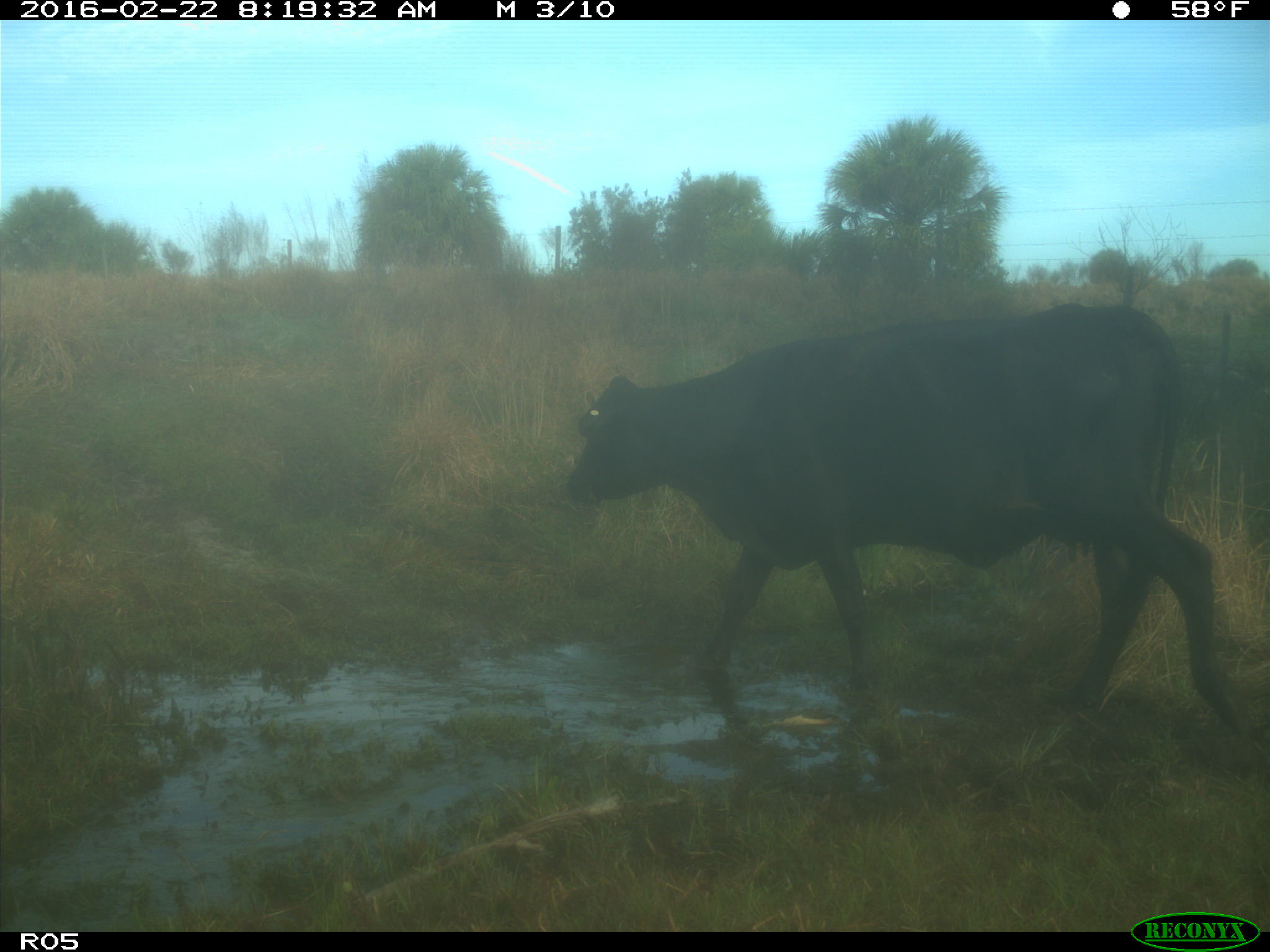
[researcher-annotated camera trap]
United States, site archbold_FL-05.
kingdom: Animalia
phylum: Chordata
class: Mammalia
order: Artiodactyla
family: Bovidae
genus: Bos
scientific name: Bos taurus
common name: domestic cow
Bos taurus (domestic cow).